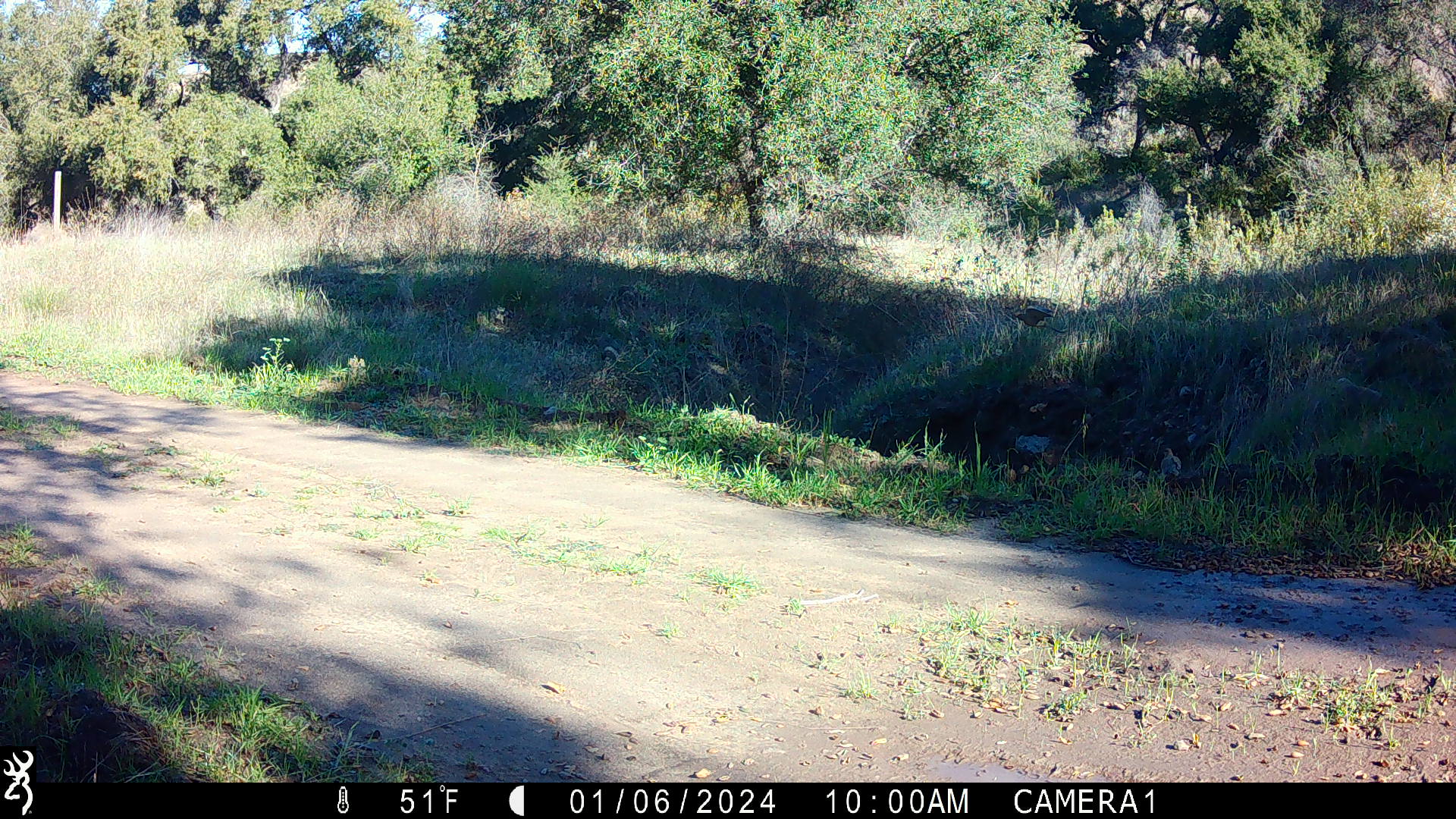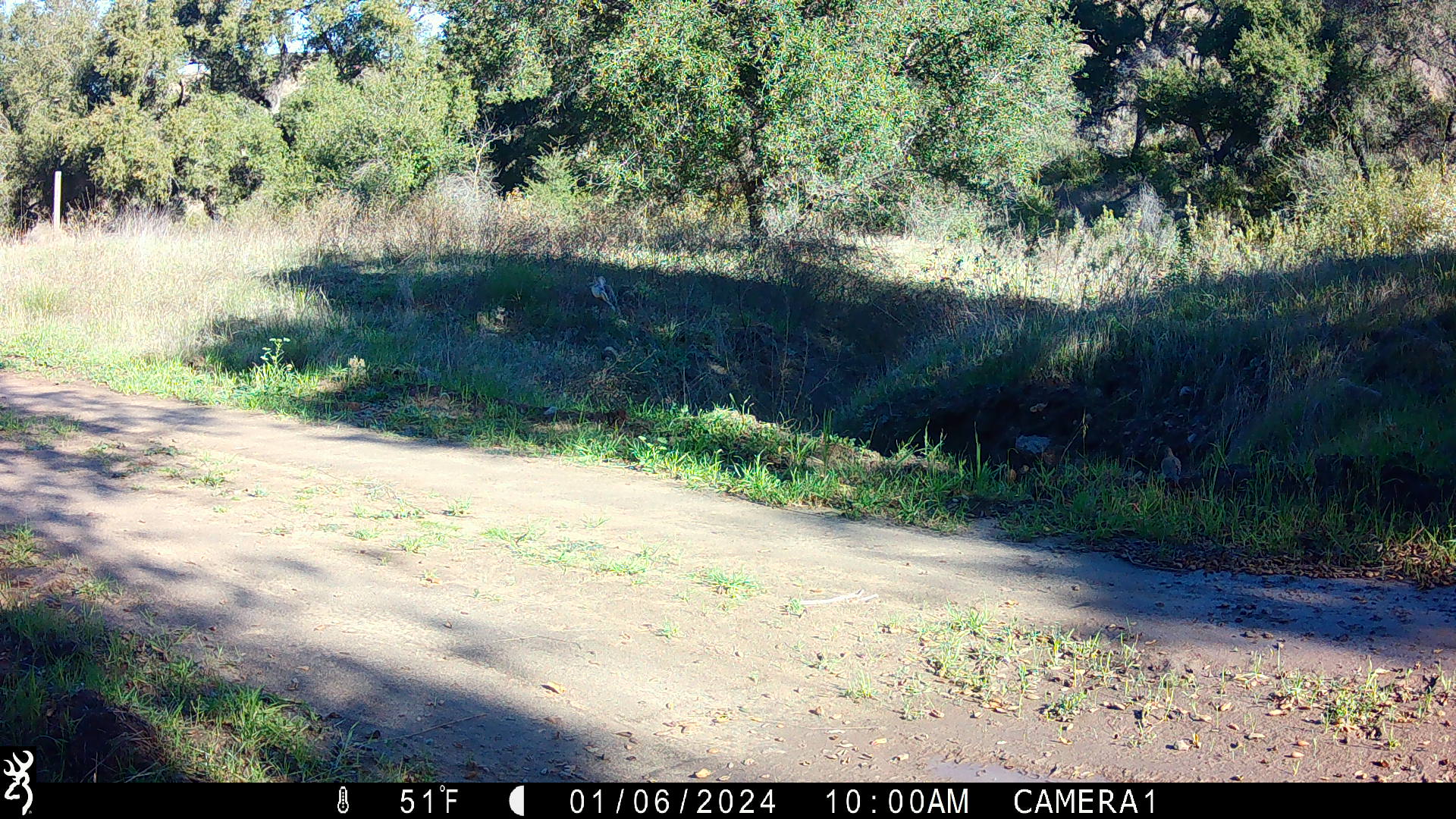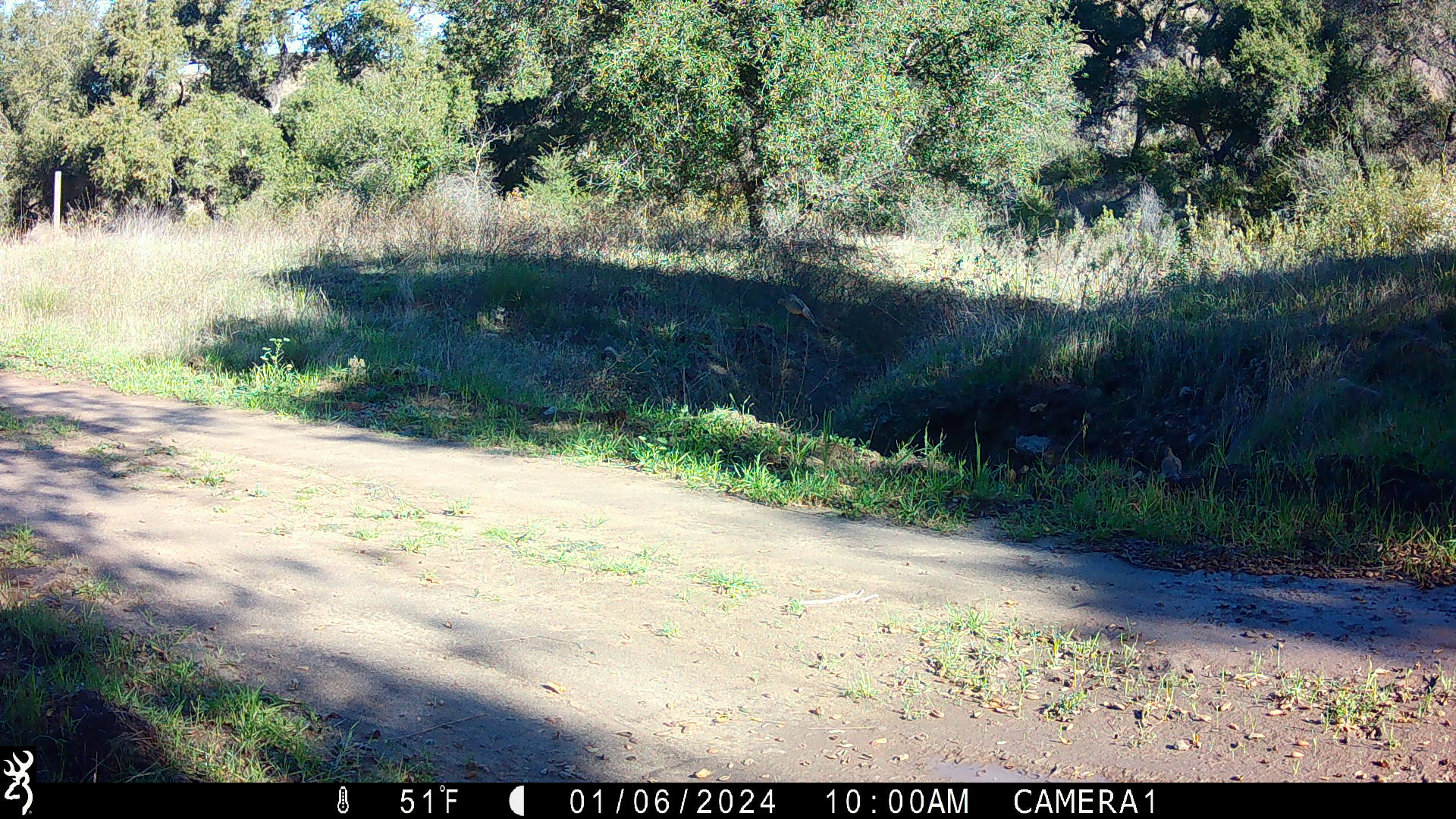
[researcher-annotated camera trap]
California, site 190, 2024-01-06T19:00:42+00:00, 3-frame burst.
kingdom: Animalia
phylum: Chordata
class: Aves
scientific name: Aves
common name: bird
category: unknown bird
Unknown bird (bird) (Aves).